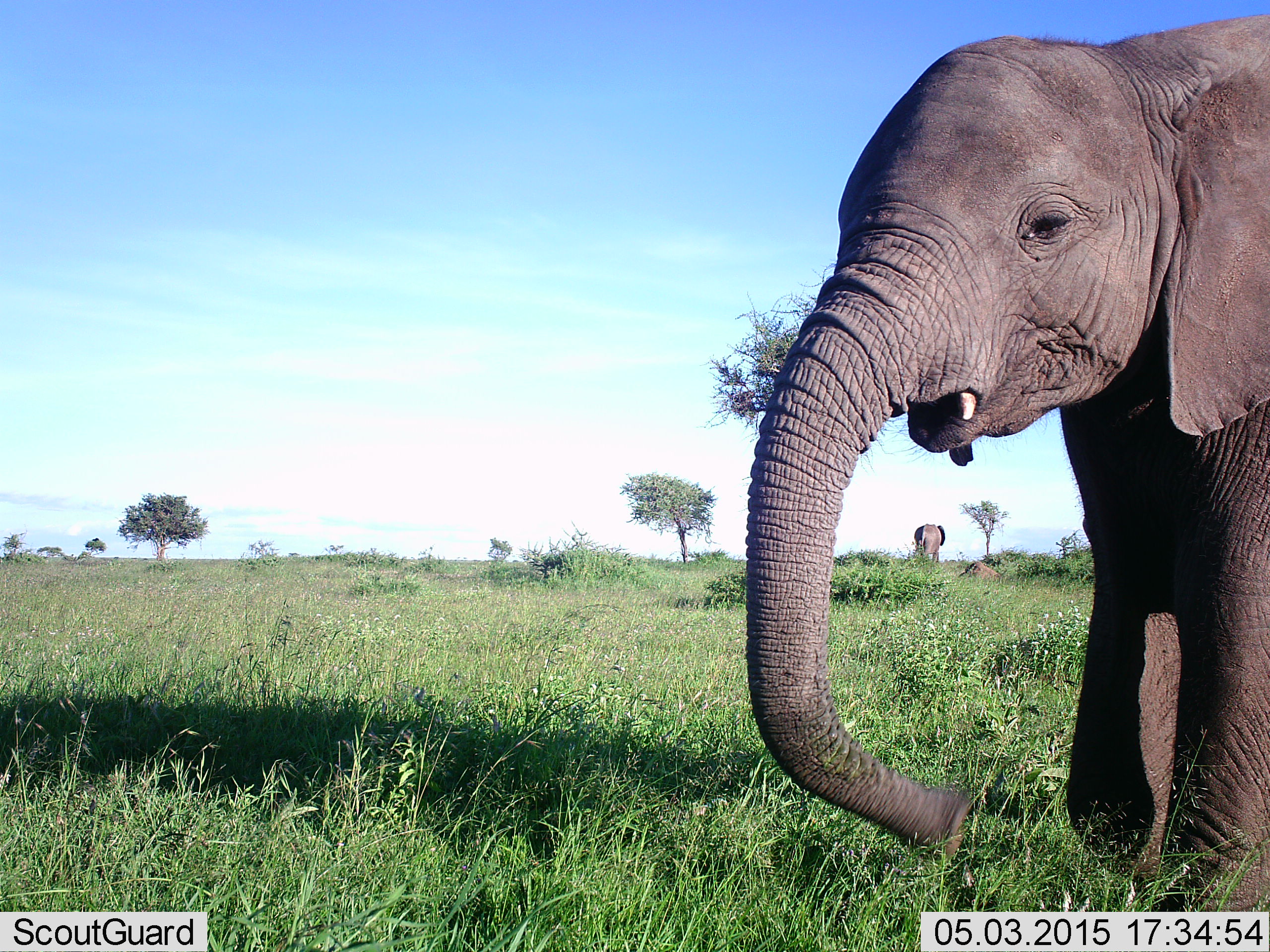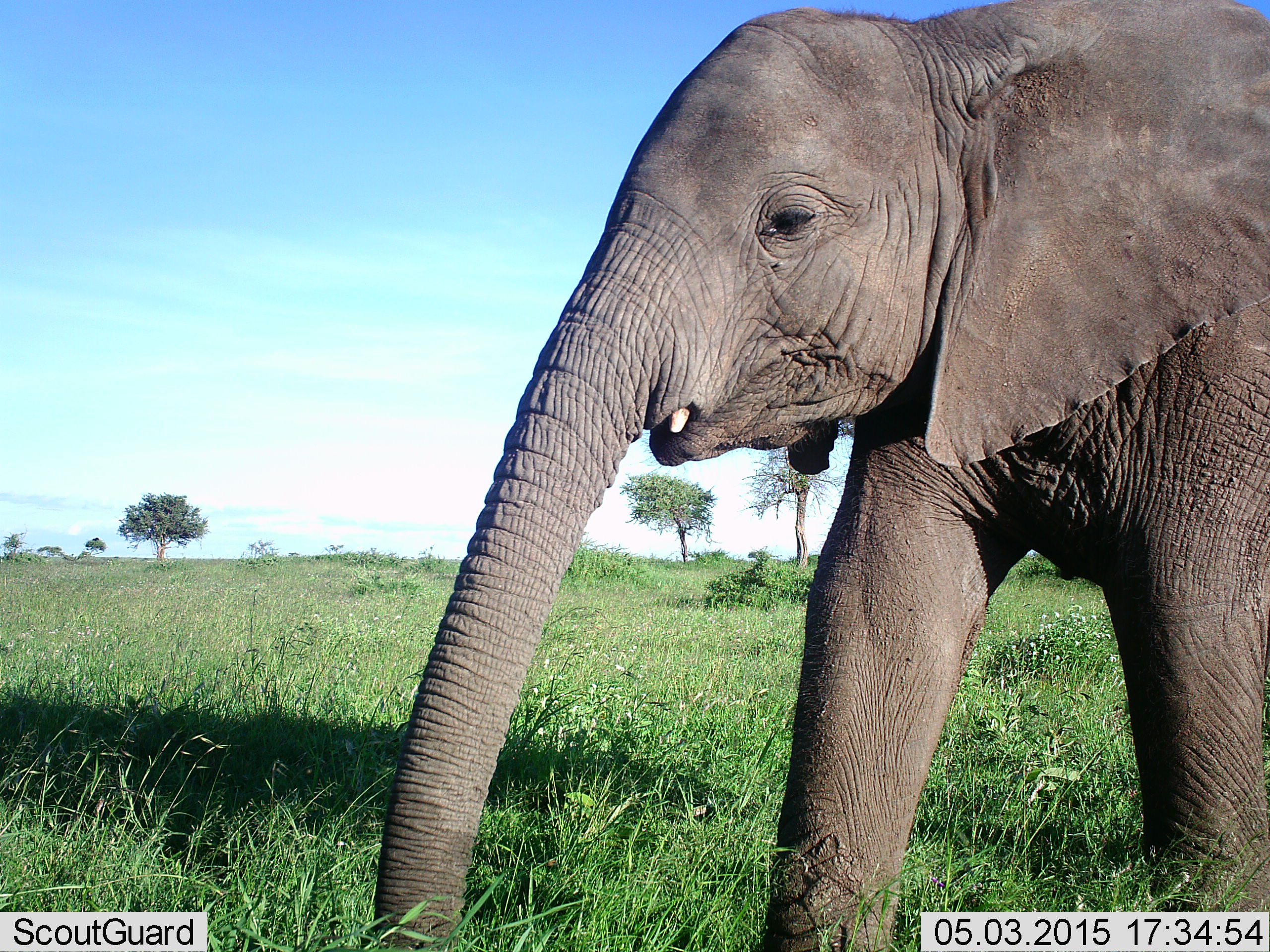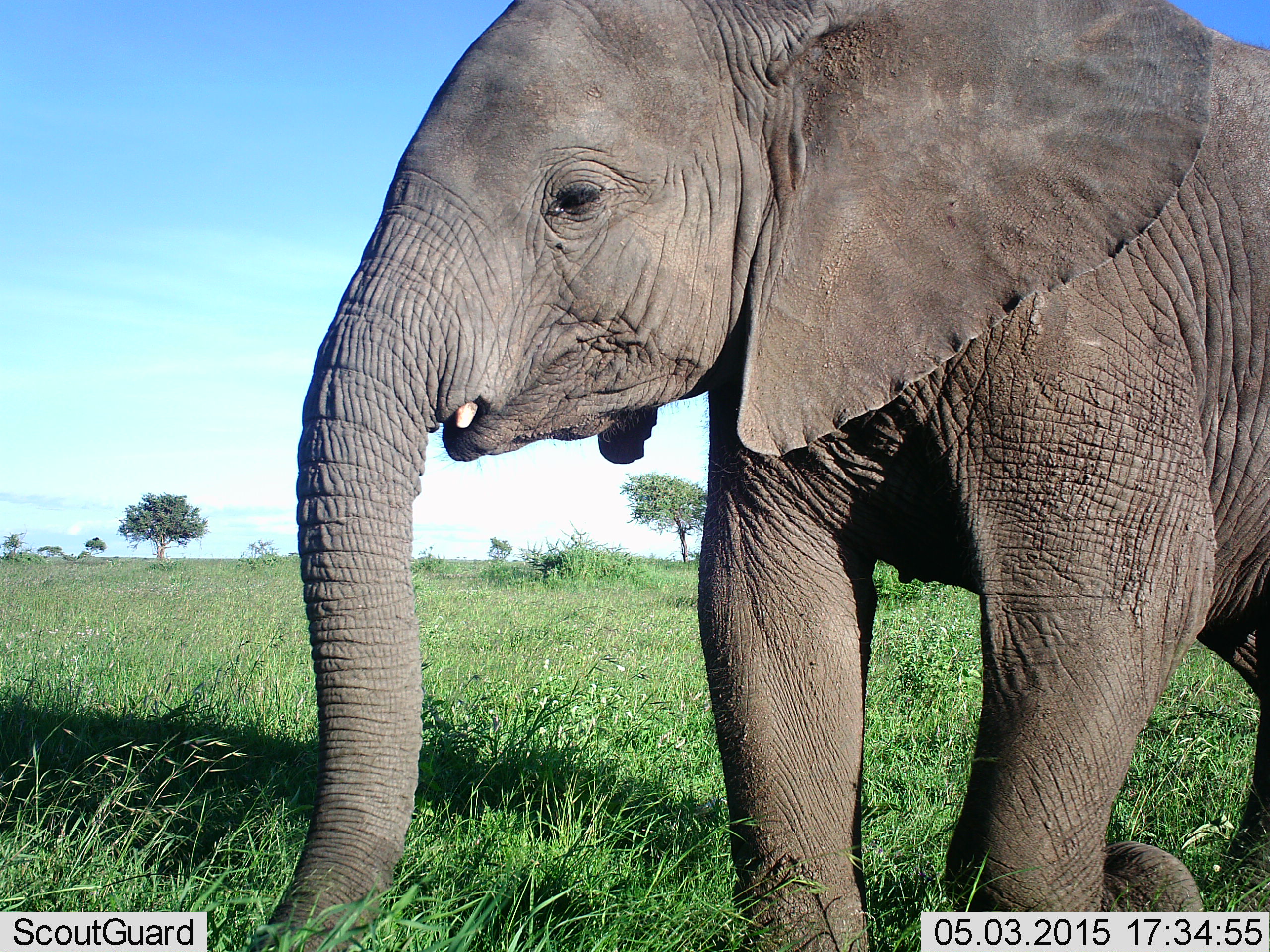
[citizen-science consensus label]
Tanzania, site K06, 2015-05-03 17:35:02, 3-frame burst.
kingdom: Animalia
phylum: Chordata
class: Mammalia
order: Proboscidea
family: Elephantidae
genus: Loxodonta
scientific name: Loxodonta africana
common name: african bush elephant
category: elephant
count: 1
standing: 20%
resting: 0%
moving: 100%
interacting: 0%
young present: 20%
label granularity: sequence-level